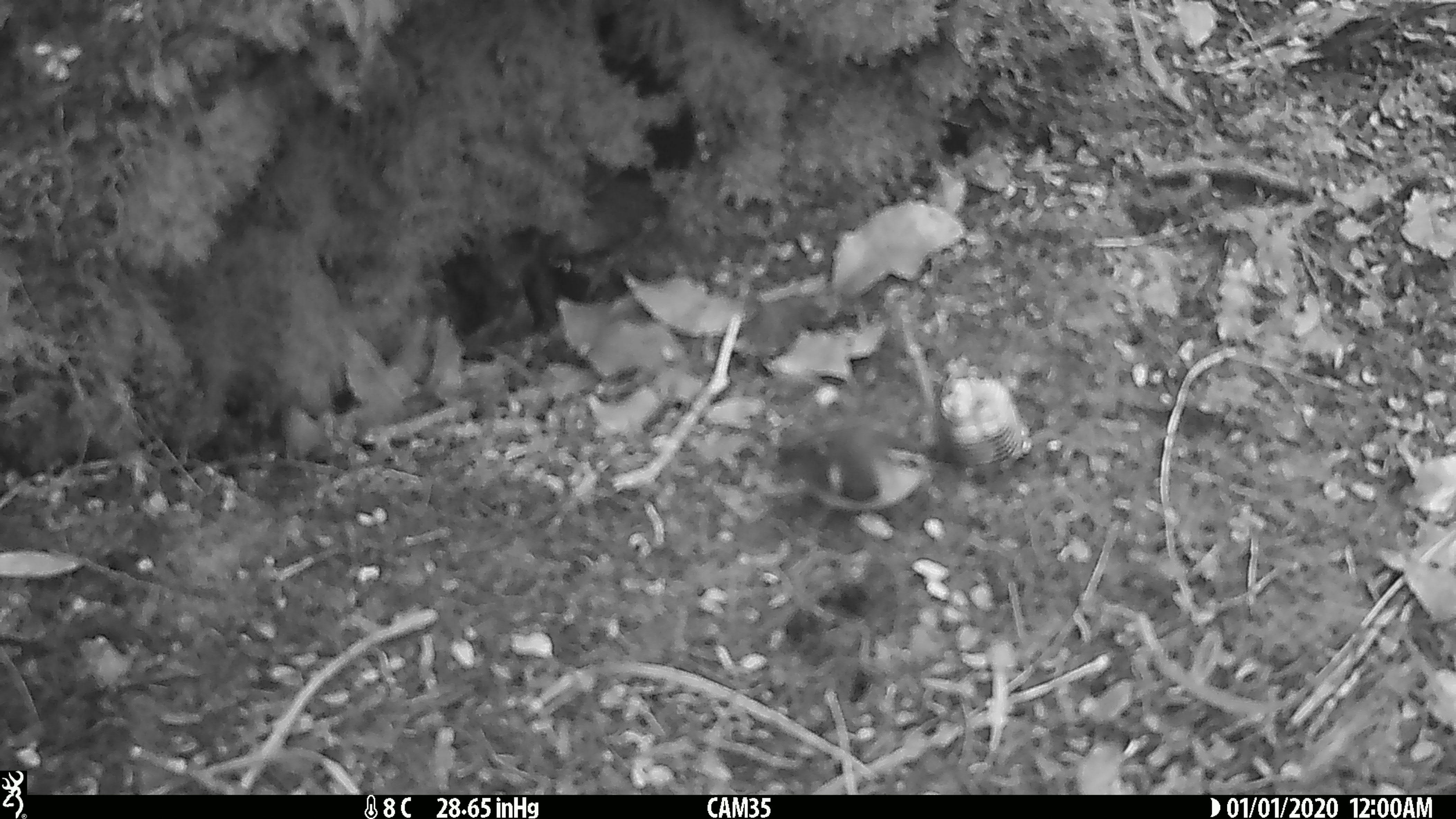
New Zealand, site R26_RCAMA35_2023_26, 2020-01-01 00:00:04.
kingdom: Animalia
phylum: Chordata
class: Aves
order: Passeriformes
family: Acanthisittidae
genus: Acanthisitta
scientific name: Acanthisitta chloris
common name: rifleman